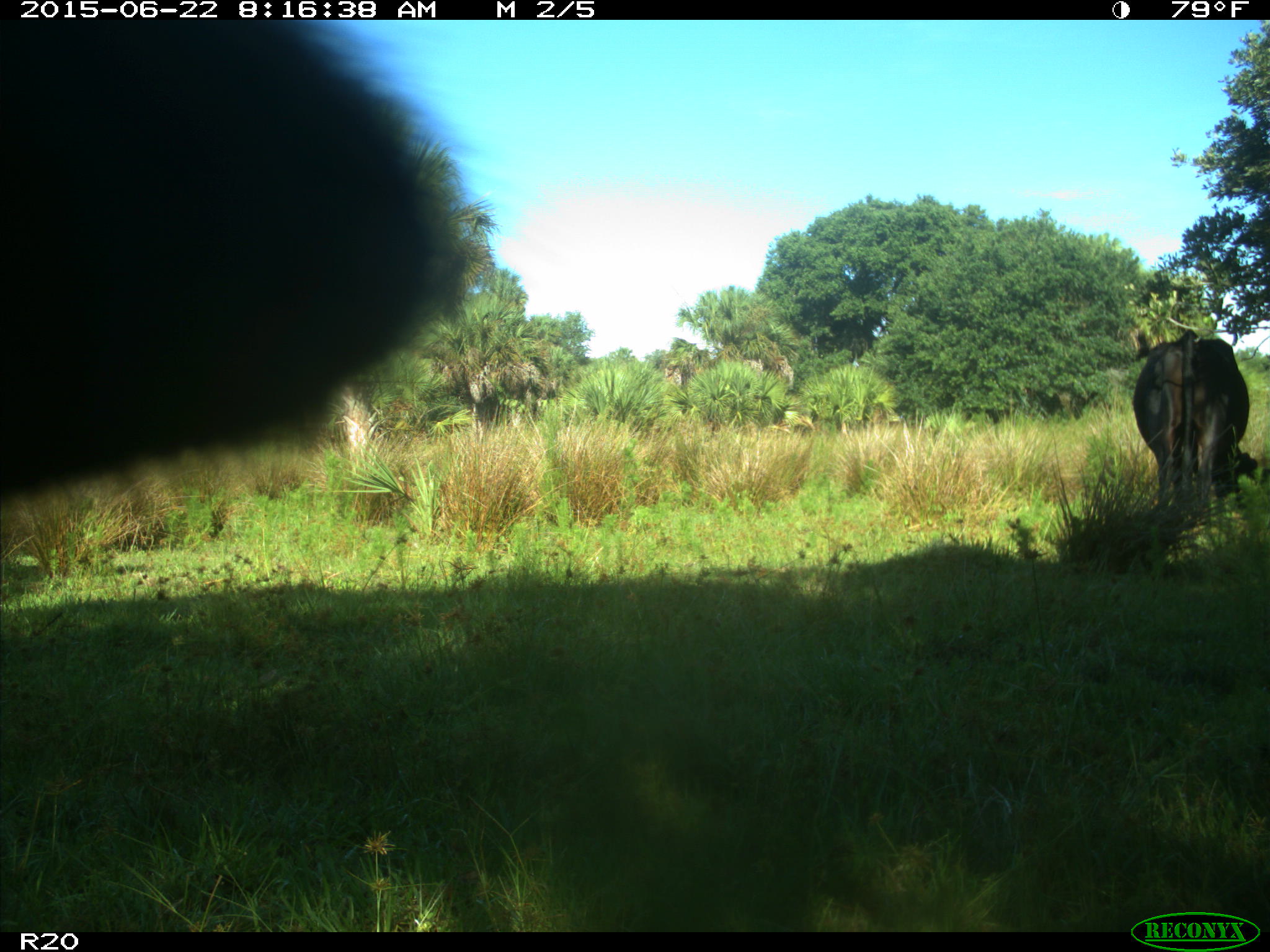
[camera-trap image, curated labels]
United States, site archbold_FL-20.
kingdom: Animalia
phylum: Chordata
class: Mammalia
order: Artiodactyla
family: Bovidae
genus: Bos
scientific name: Bos taurus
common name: domestic cow